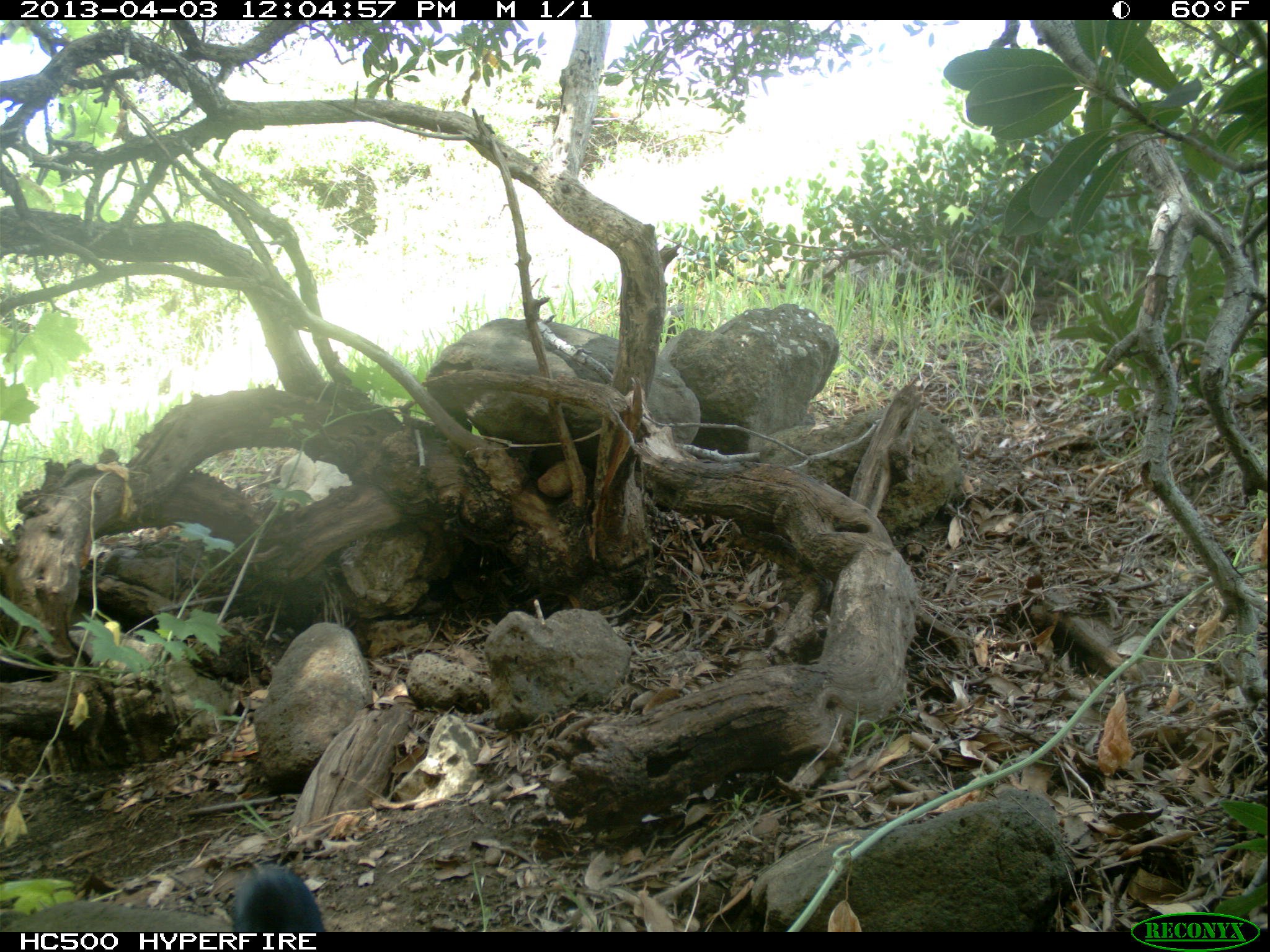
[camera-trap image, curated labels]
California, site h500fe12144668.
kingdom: Animalia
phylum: Chordata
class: Aves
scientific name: Aves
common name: bird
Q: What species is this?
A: Bird (Aves).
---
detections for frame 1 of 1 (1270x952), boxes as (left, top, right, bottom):
bird: (233, 861, 327, 932)